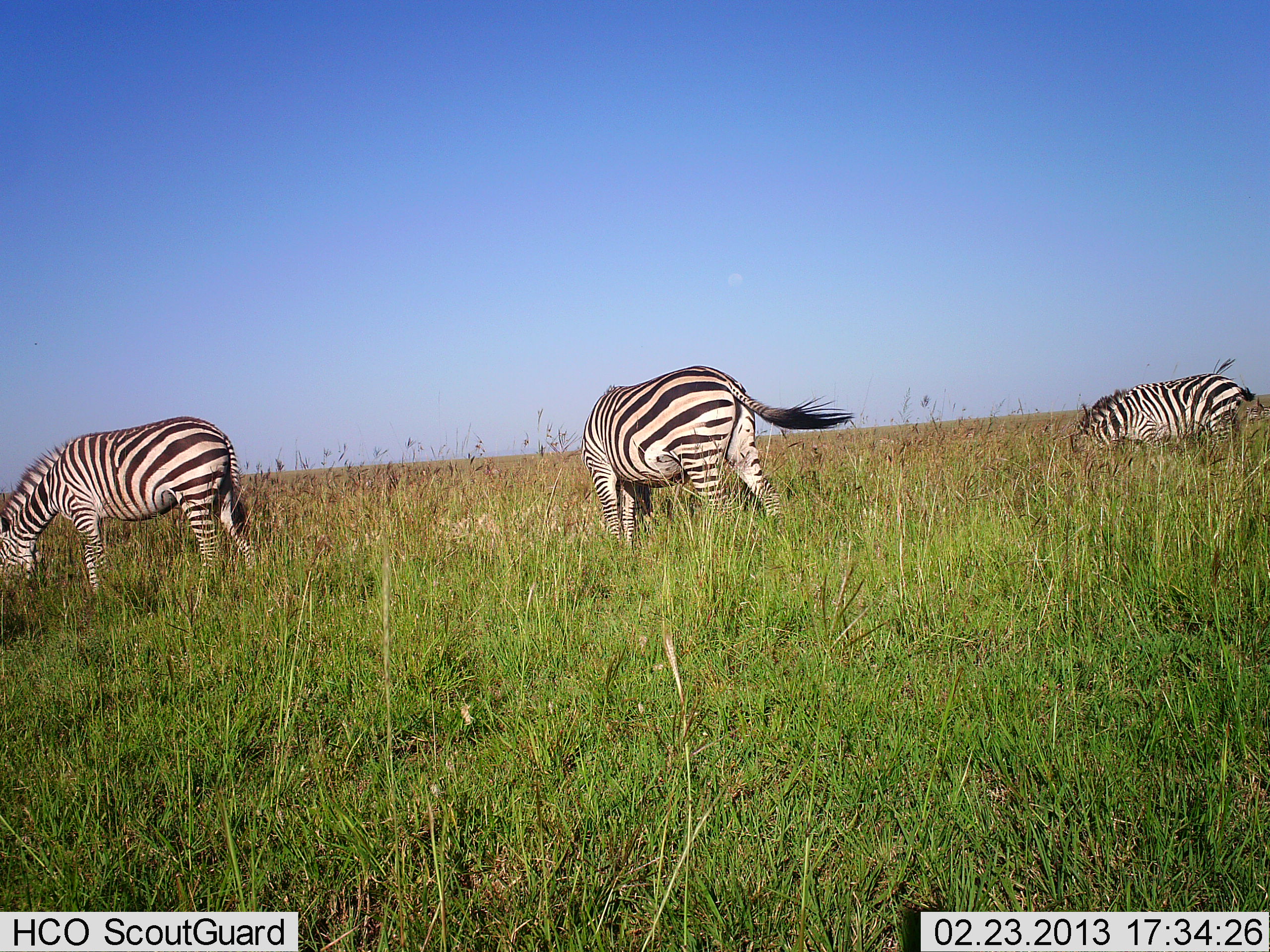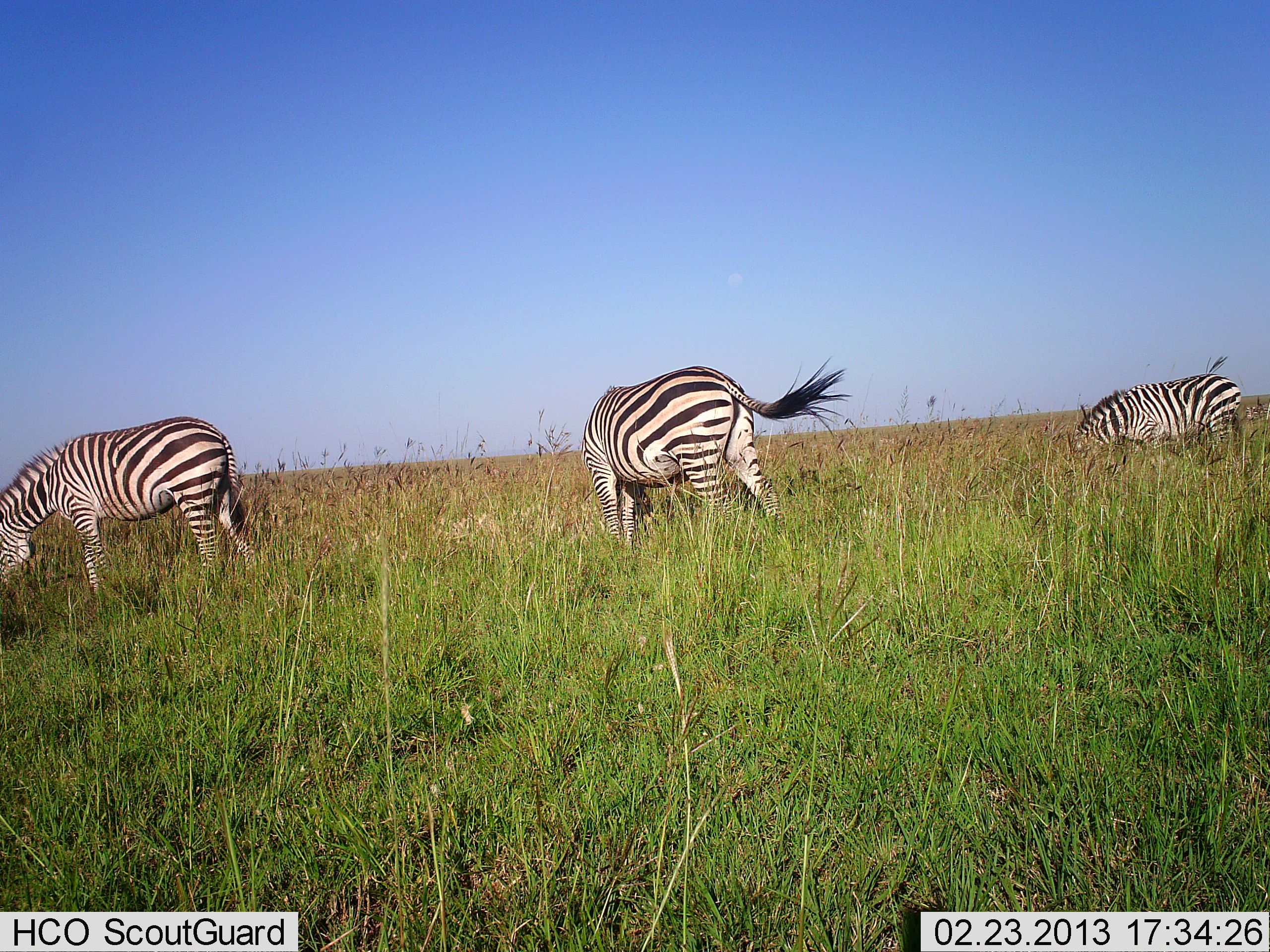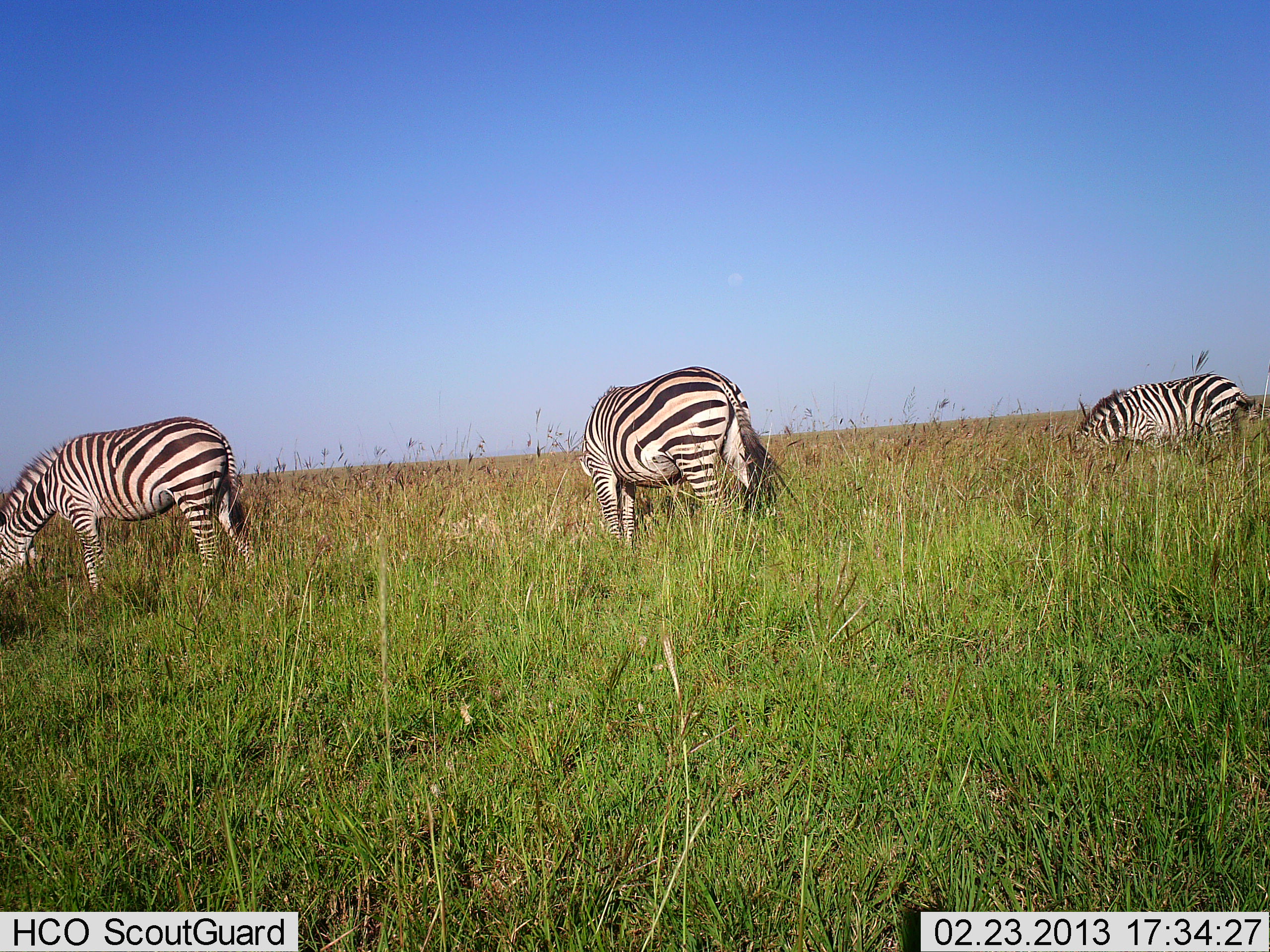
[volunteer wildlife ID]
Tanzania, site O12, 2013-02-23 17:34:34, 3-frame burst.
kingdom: Animalia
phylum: Chordata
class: Mammalia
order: Perissodactyla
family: Equidae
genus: Equus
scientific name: Equus quagga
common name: plains zebra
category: zebra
Zebra (plains zebra) (Equus quagga), count 3. Behavior (volunteer vote fractions): standing 24%, resting 0%, moving 5%, interacting 0%. Young present (vote fraction): 0%. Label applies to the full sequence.